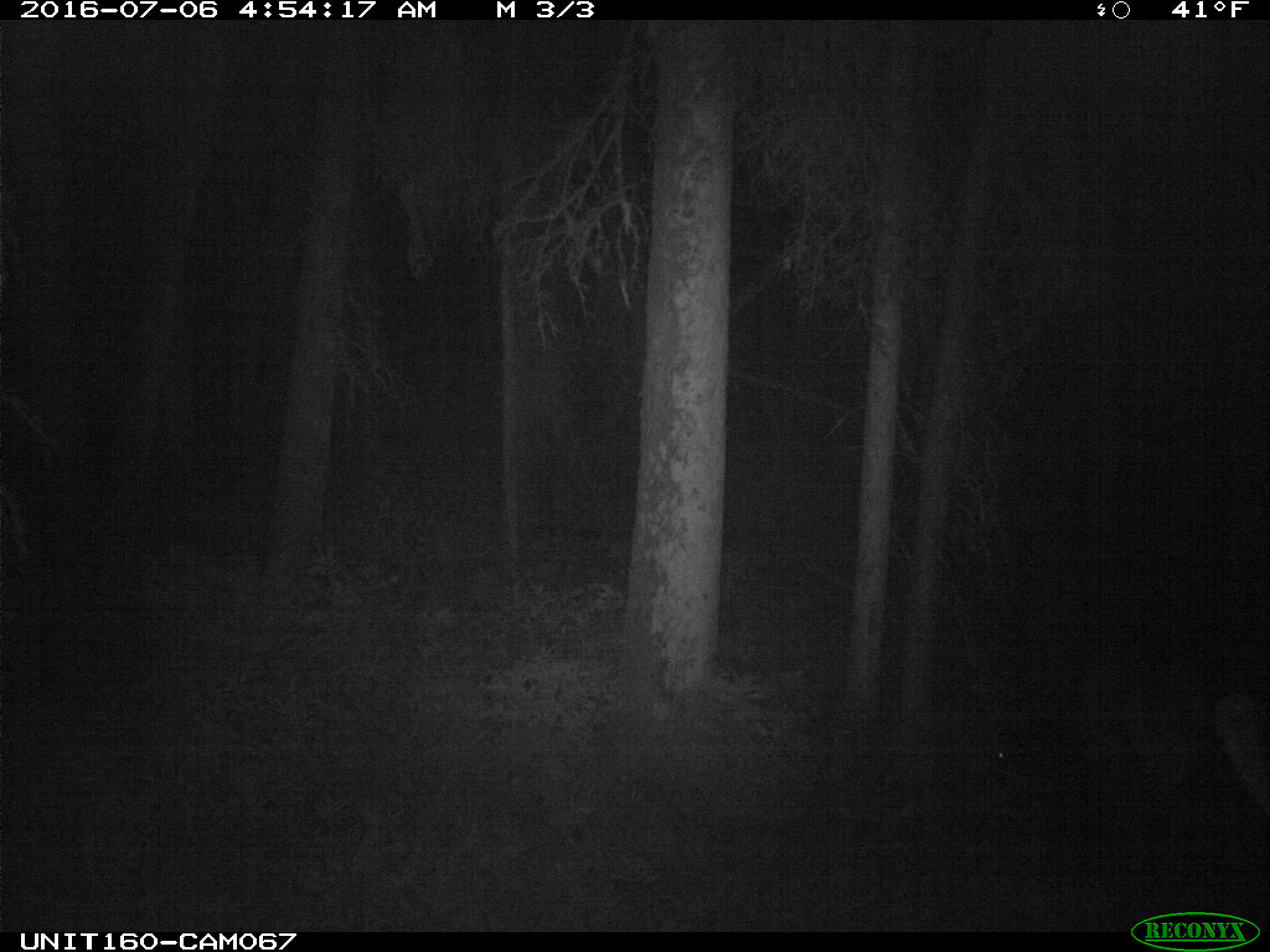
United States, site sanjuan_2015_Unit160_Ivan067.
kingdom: Animalia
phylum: Chordata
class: Mammalia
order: Artiodactyla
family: Cervidae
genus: Cervus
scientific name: Cervus elaphus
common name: red deer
Cervus elaphus (red deer).